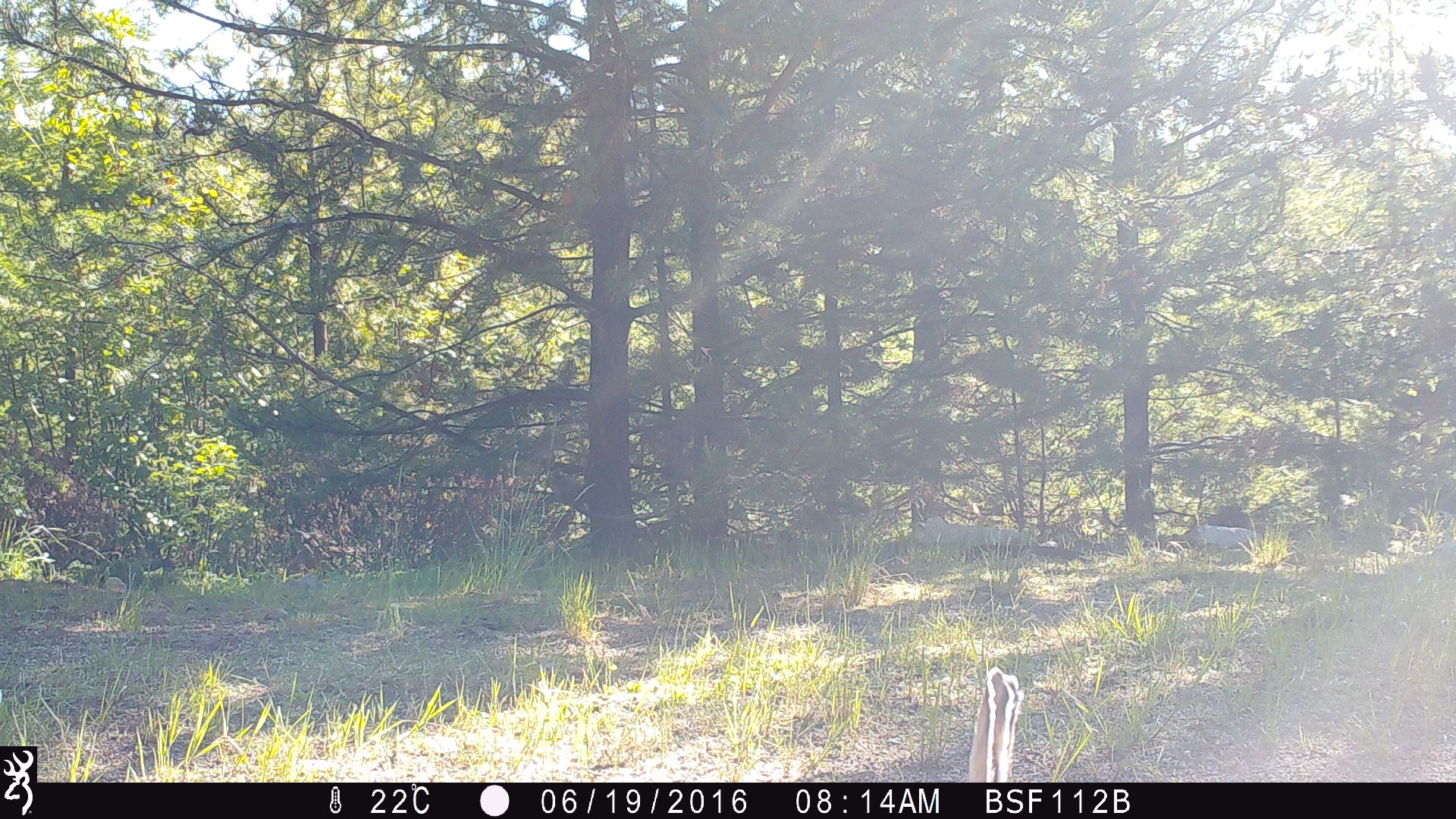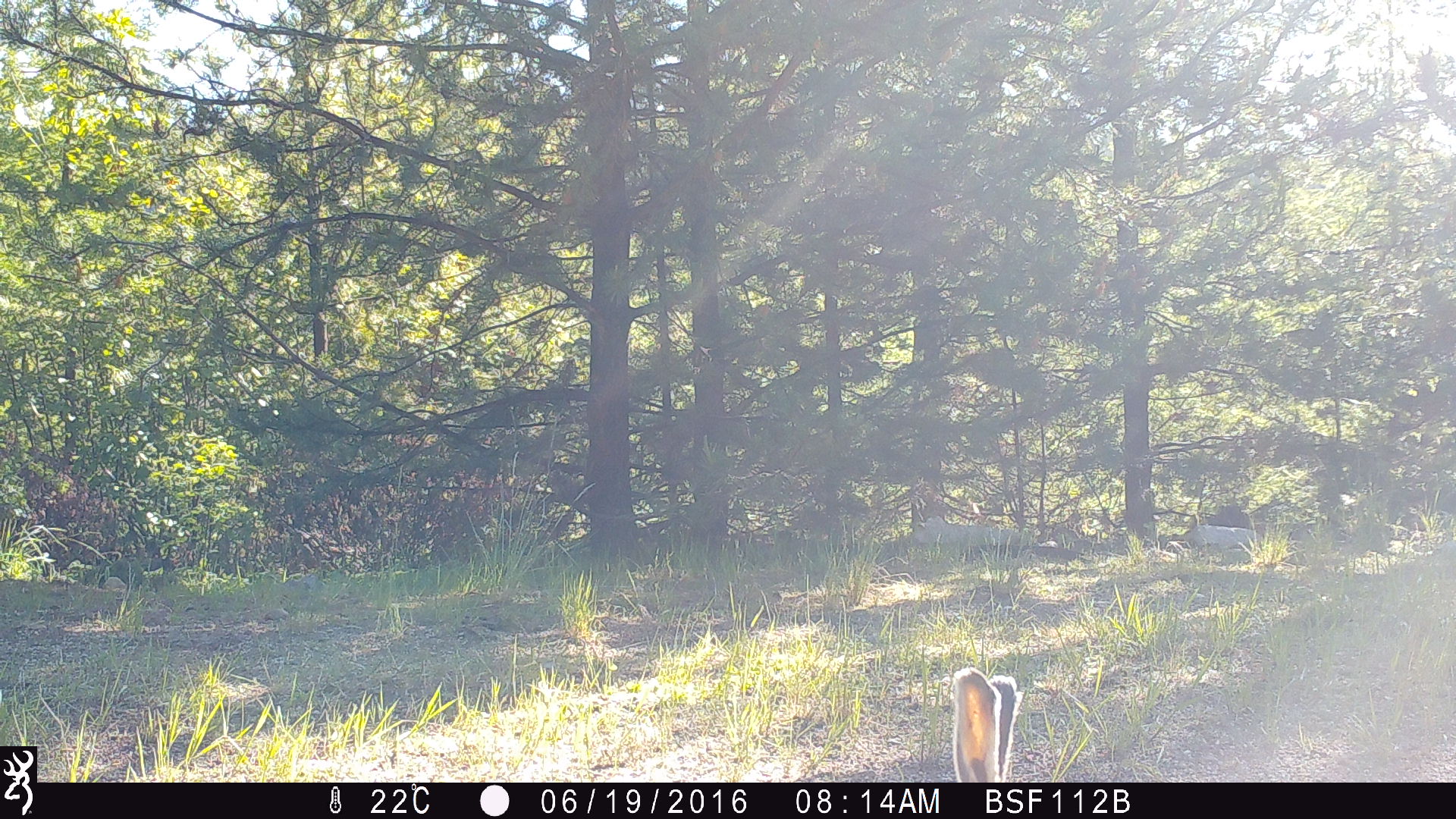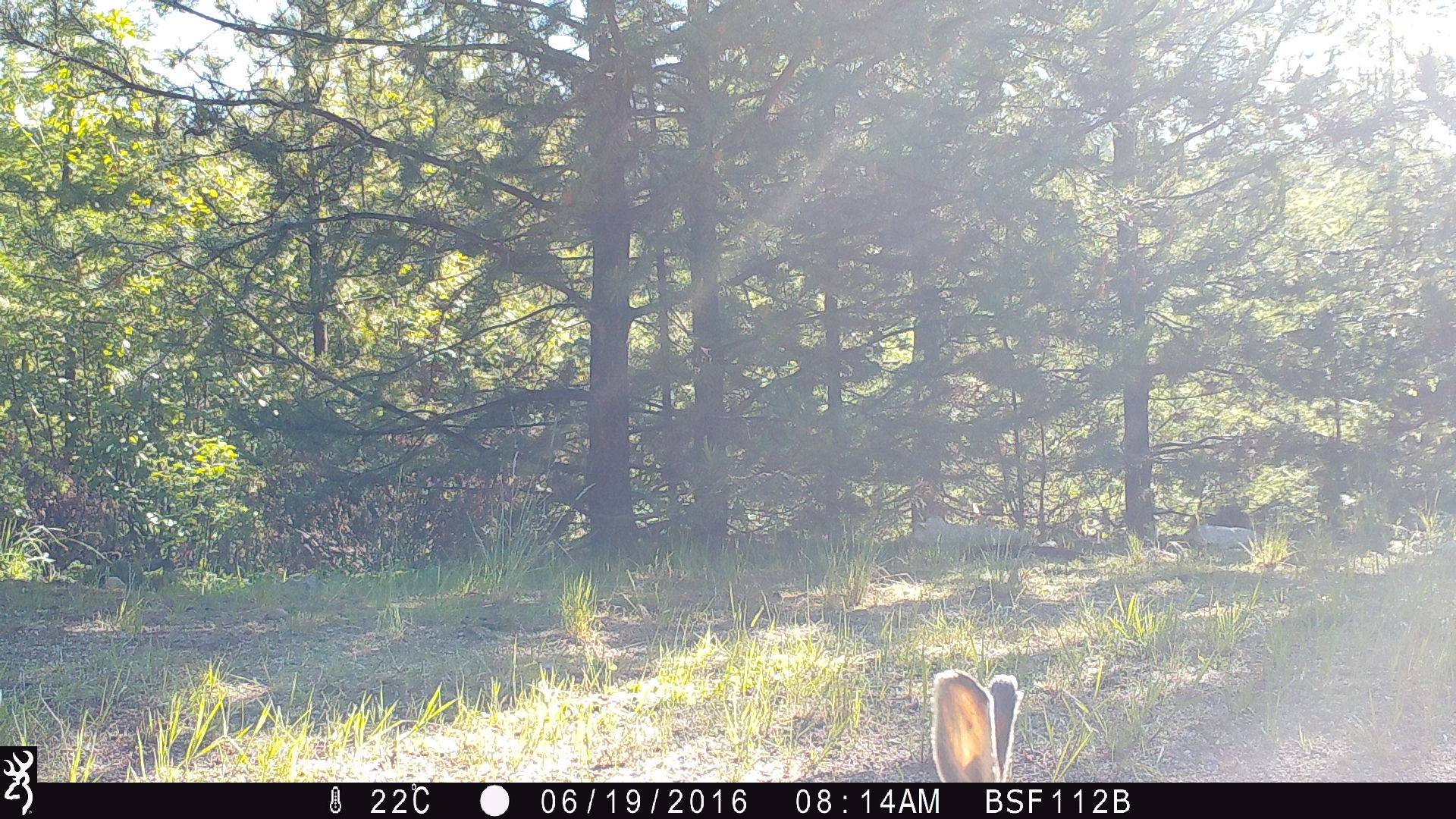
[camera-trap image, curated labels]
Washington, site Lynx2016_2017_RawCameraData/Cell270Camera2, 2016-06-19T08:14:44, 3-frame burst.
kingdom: Animalia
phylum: Chordata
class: Mammalia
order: Lagomorpha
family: Leporidae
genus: Lepus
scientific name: Lepus americanus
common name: snowshoe hare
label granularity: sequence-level